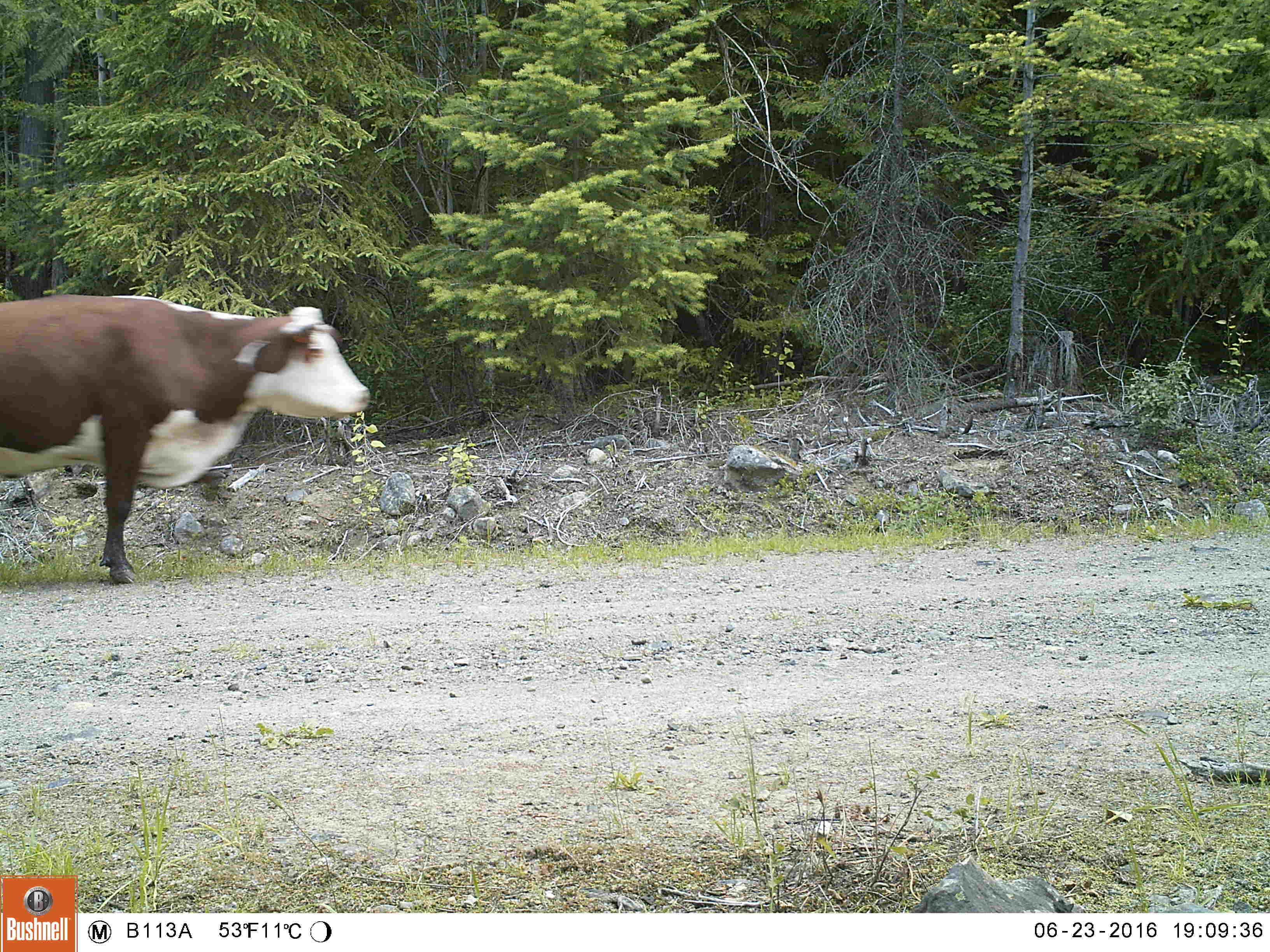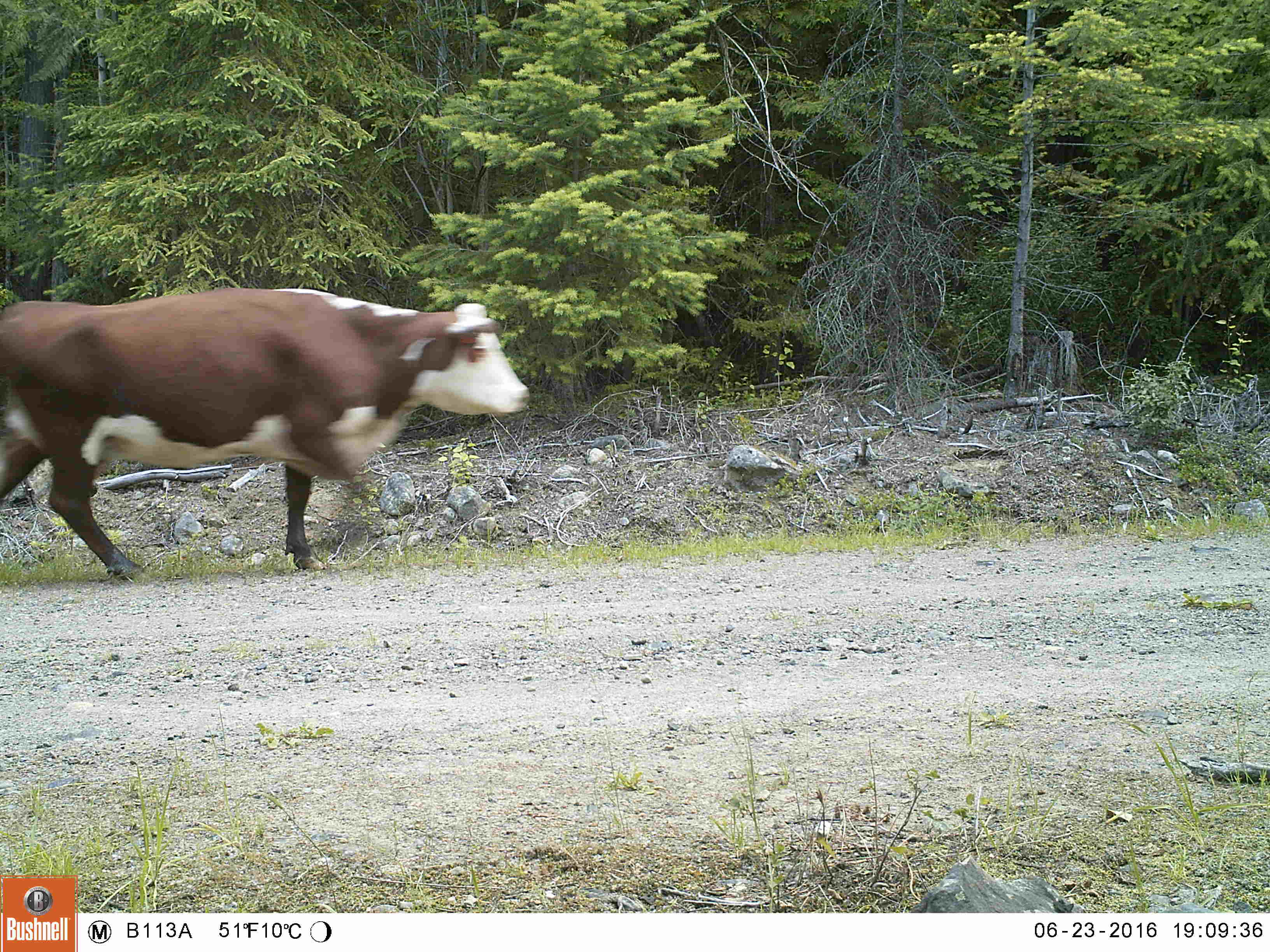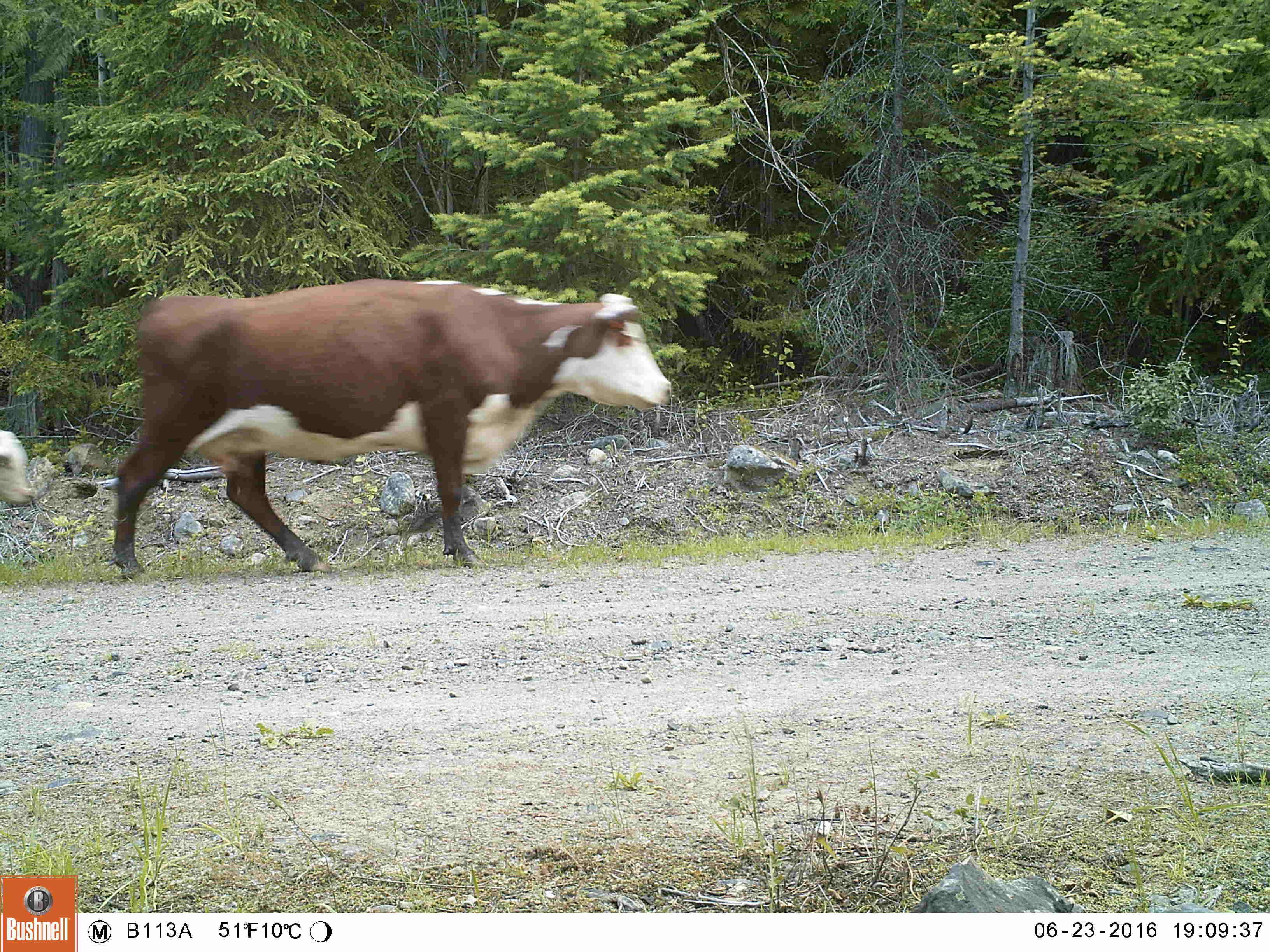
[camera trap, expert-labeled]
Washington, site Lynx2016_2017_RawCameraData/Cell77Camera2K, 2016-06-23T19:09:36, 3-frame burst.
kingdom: Animalia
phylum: Chordata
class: Mammalia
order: Artiodactyla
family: Bovidae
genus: Bos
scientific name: Bos taurus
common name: domestic cattle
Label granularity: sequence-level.